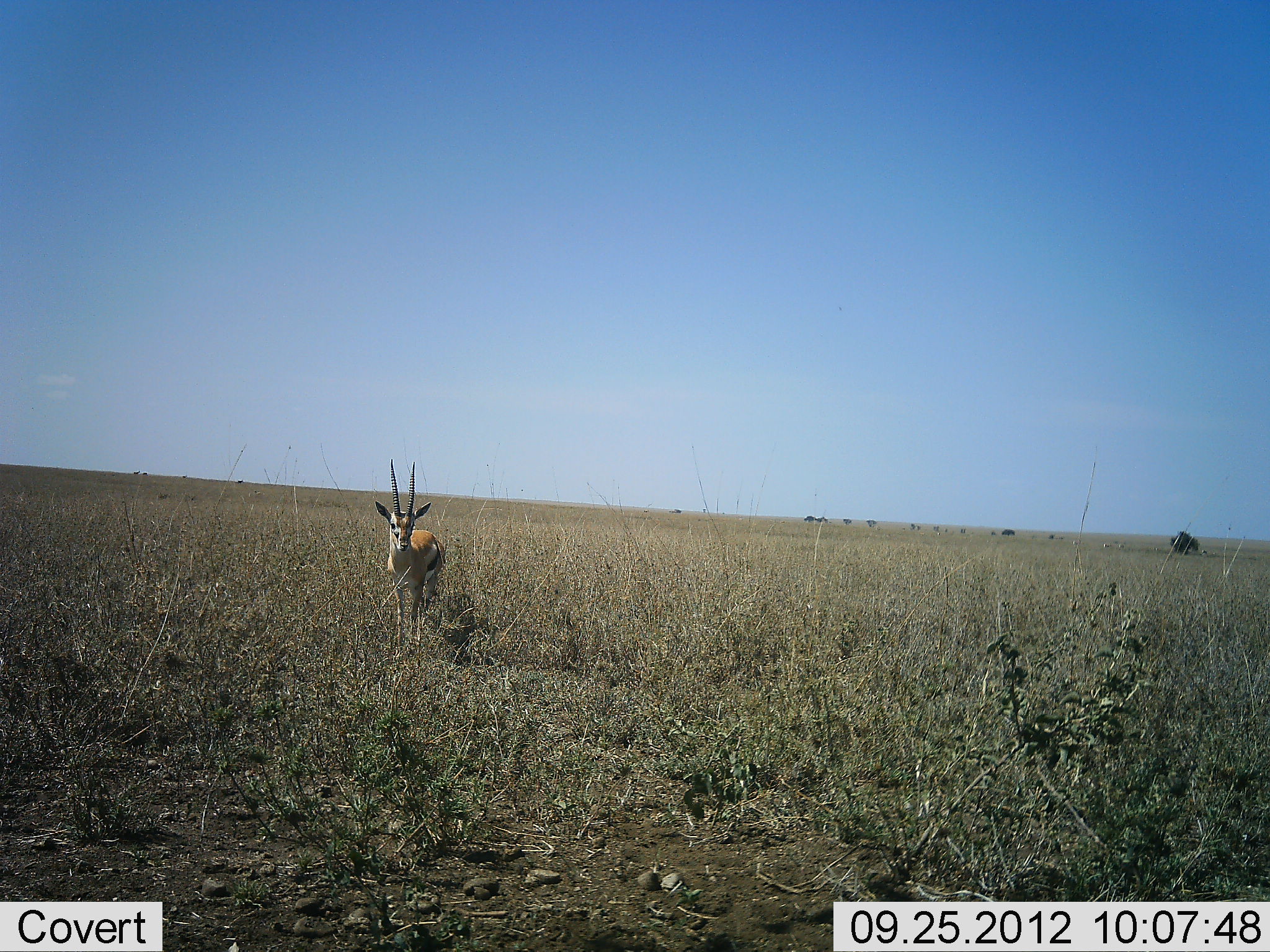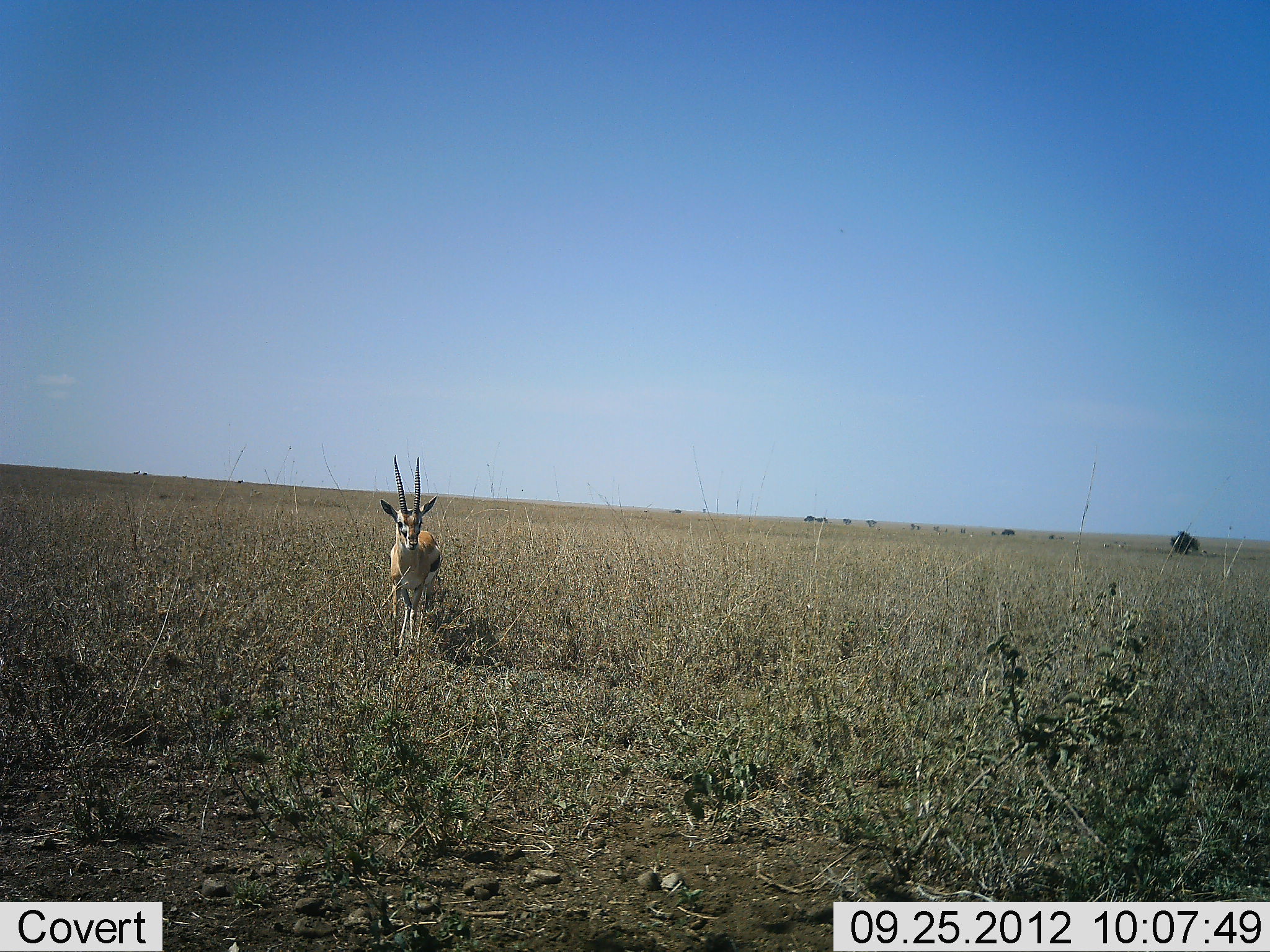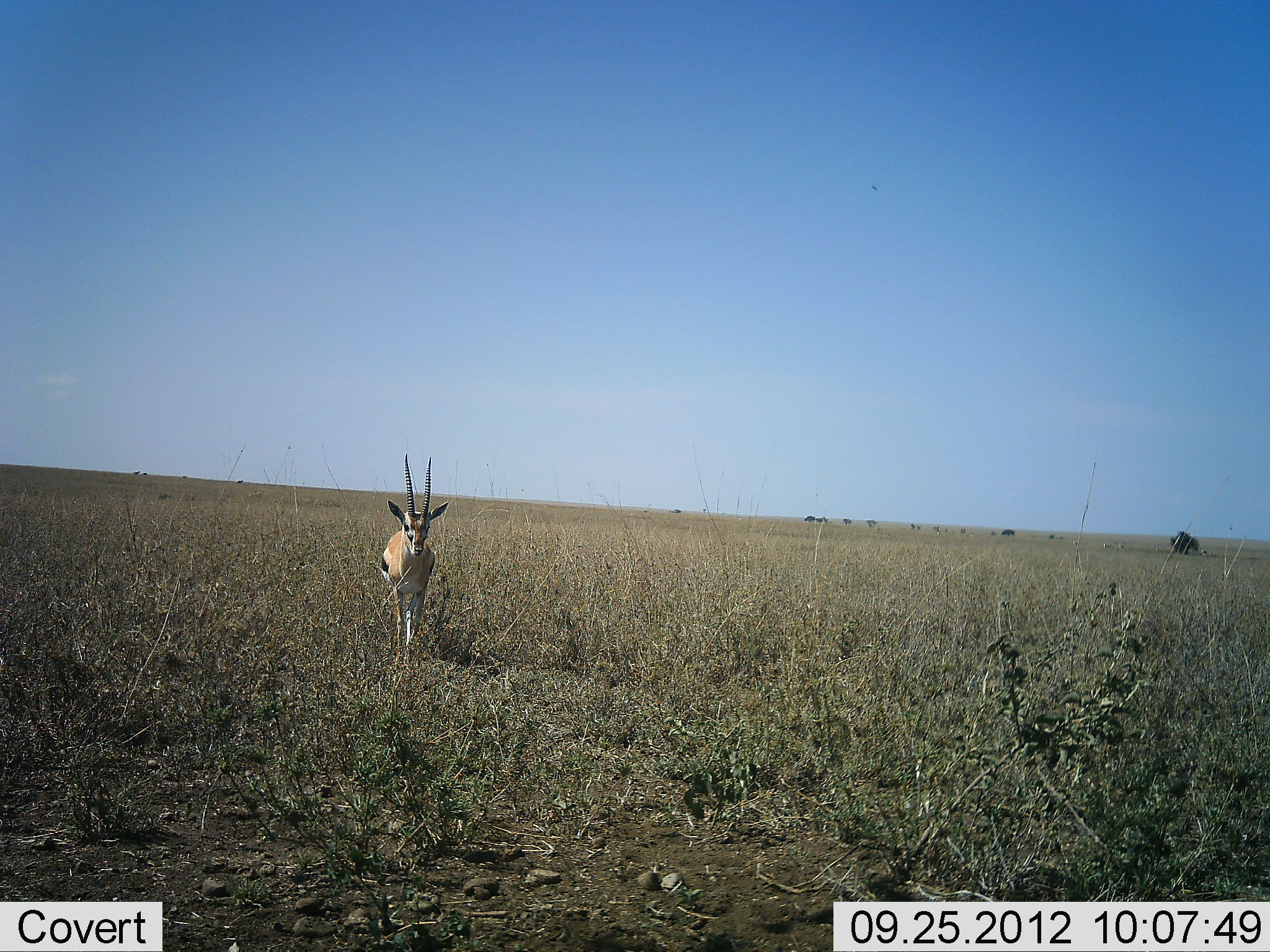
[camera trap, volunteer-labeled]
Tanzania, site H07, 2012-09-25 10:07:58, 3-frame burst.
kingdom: Animalia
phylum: Chordata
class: Mammalia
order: Artiodactyla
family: Bovidae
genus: Eudorcas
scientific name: Eudorcas thomsonii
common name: thomson's gazelle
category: gazellethomsons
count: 1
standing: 40%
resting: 0%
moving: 60%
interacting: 0%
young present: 0%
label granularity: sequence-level